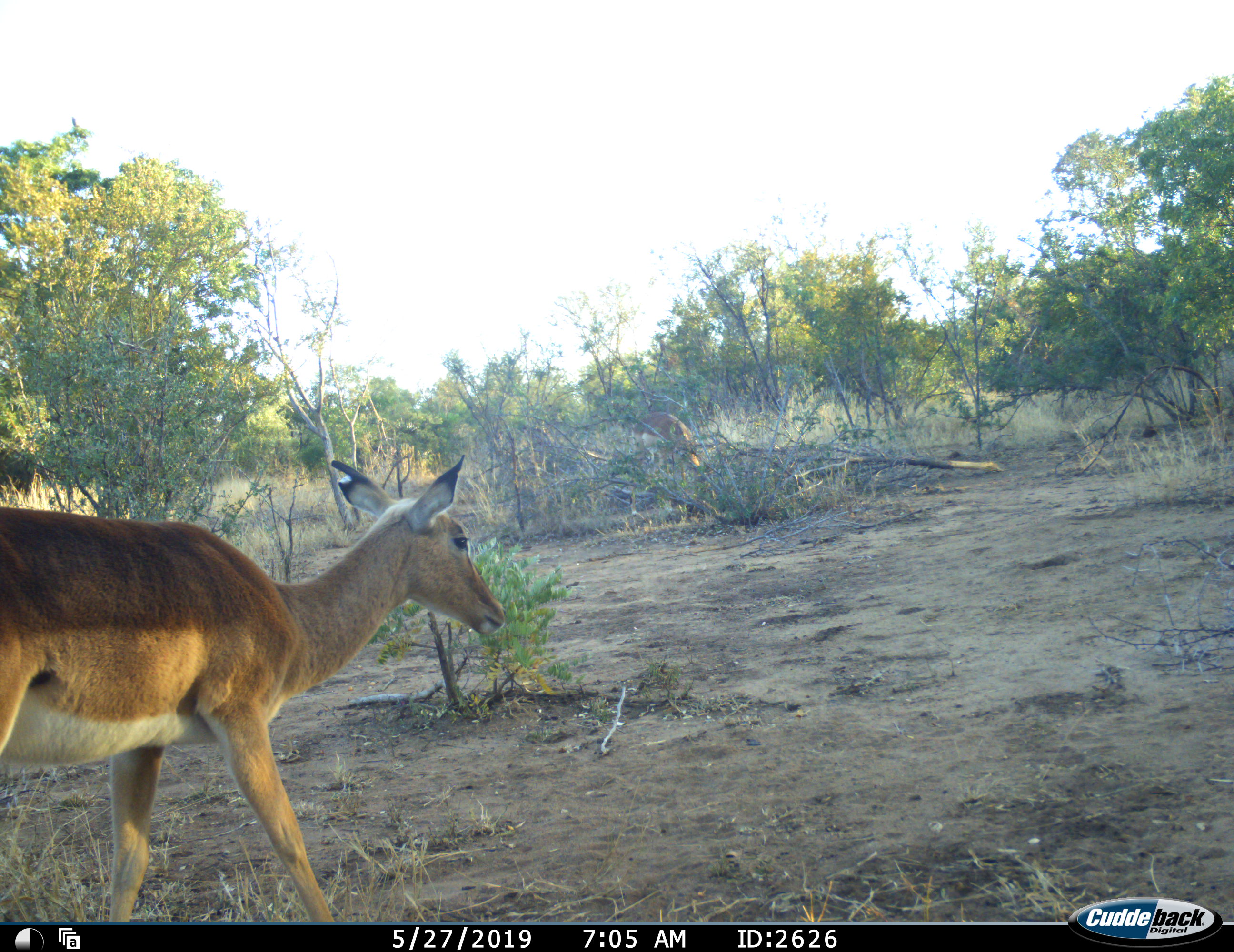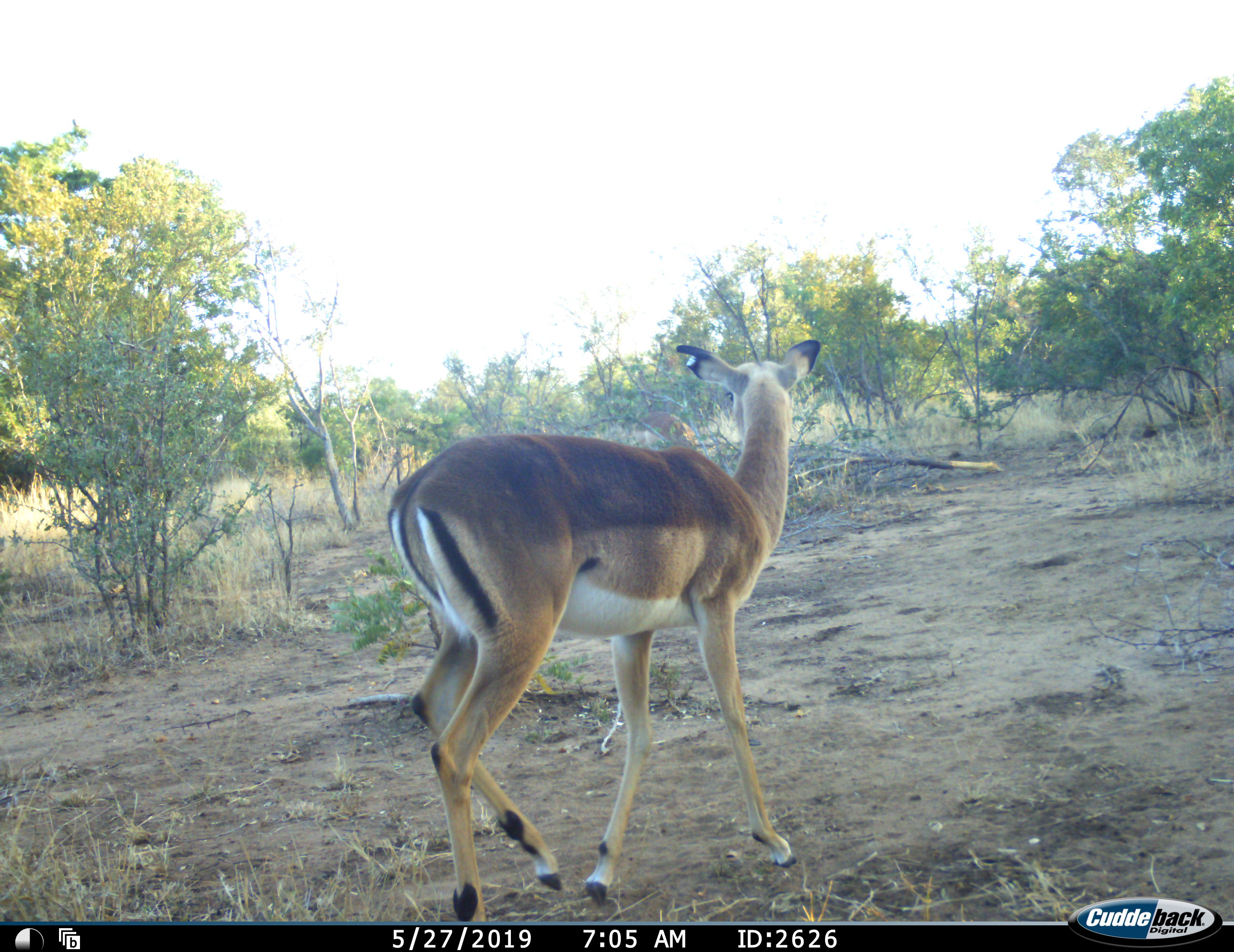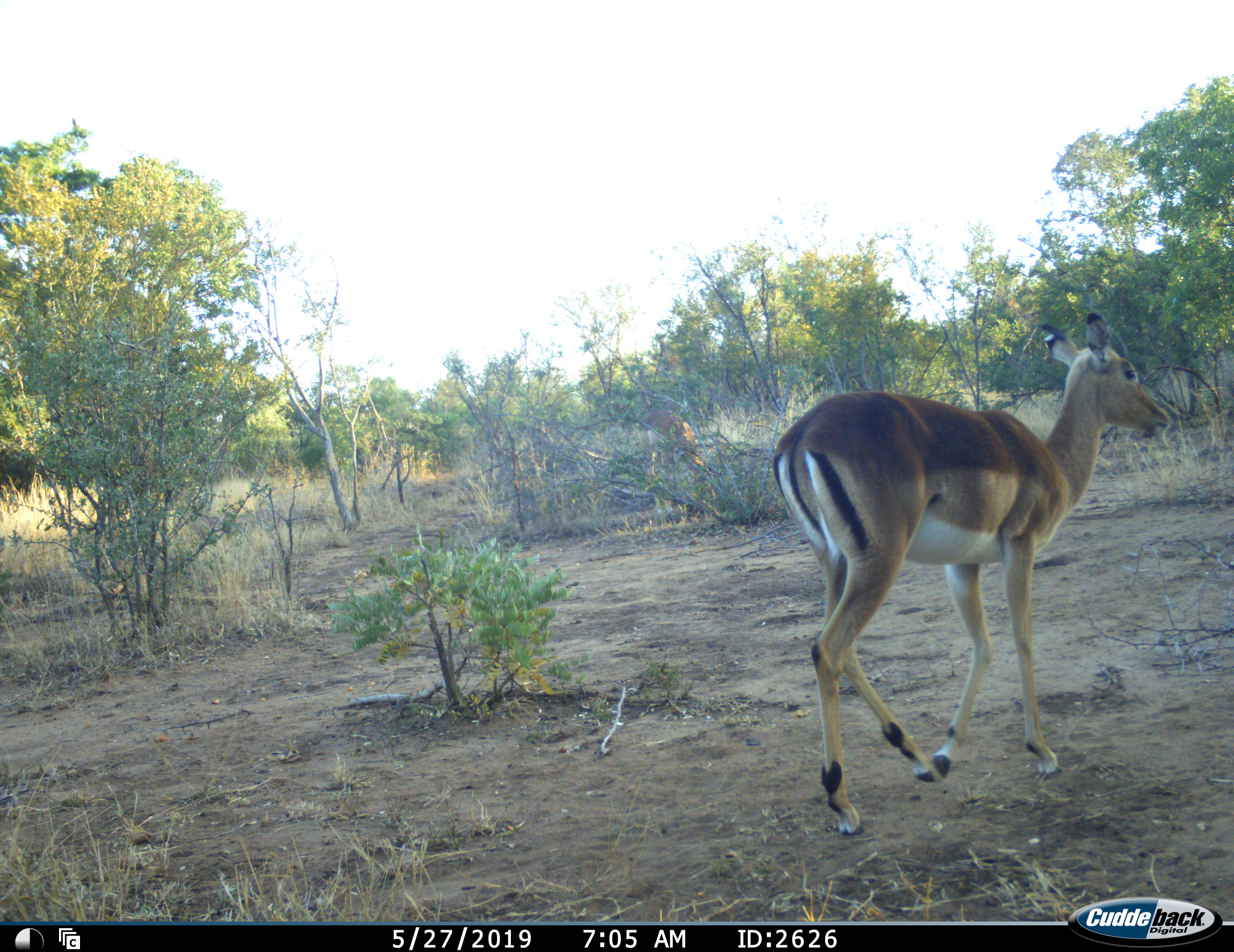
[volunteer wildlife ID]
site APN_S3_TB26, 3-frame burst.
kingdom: Animalia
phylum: Chordata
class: Mammalia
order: Artiodactyla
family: Bovidae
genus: Aepyceros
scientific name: Aepyceros melampus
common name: impala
Impala (Aepyceros melampus), count 2. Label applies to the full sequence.